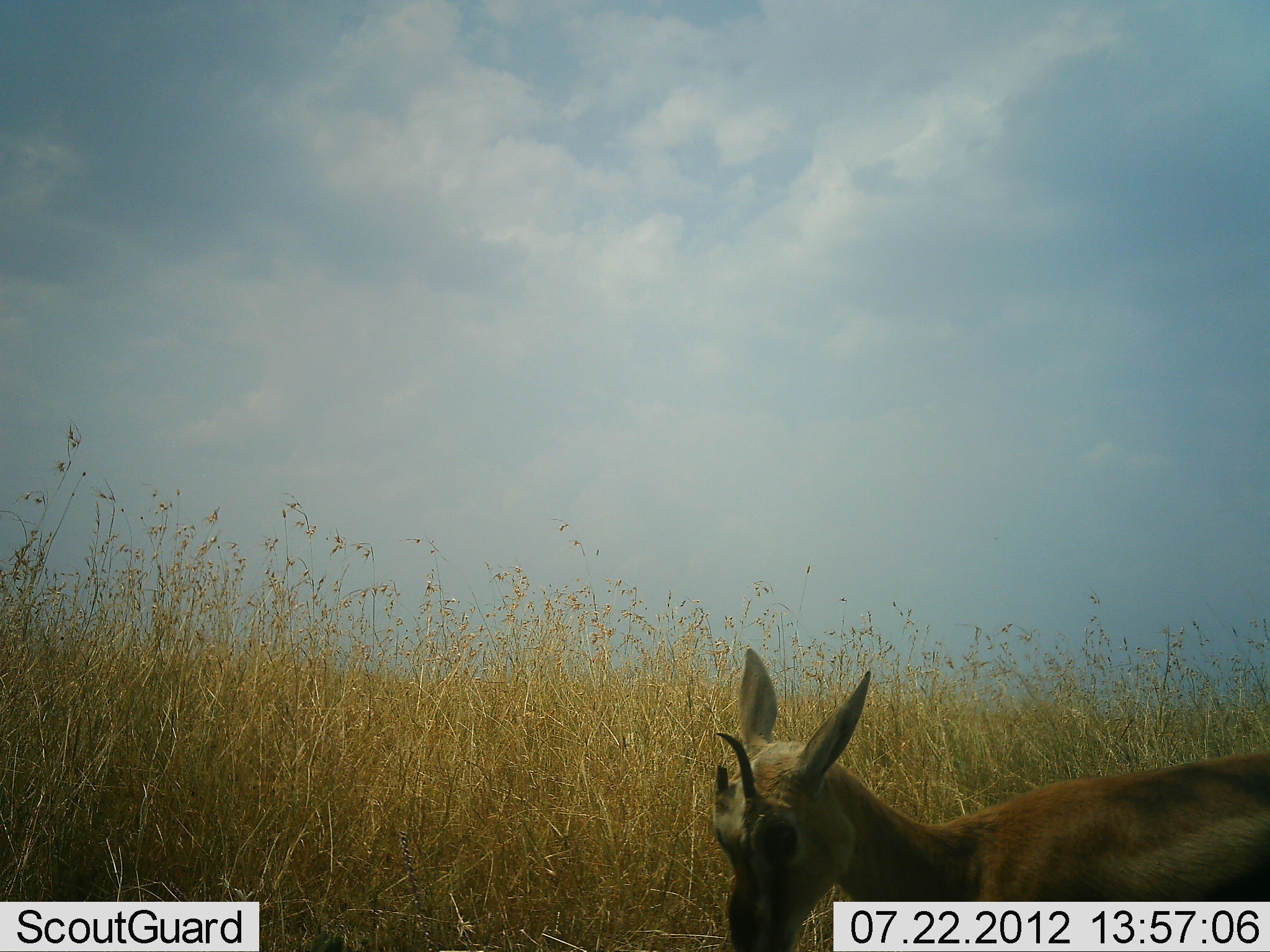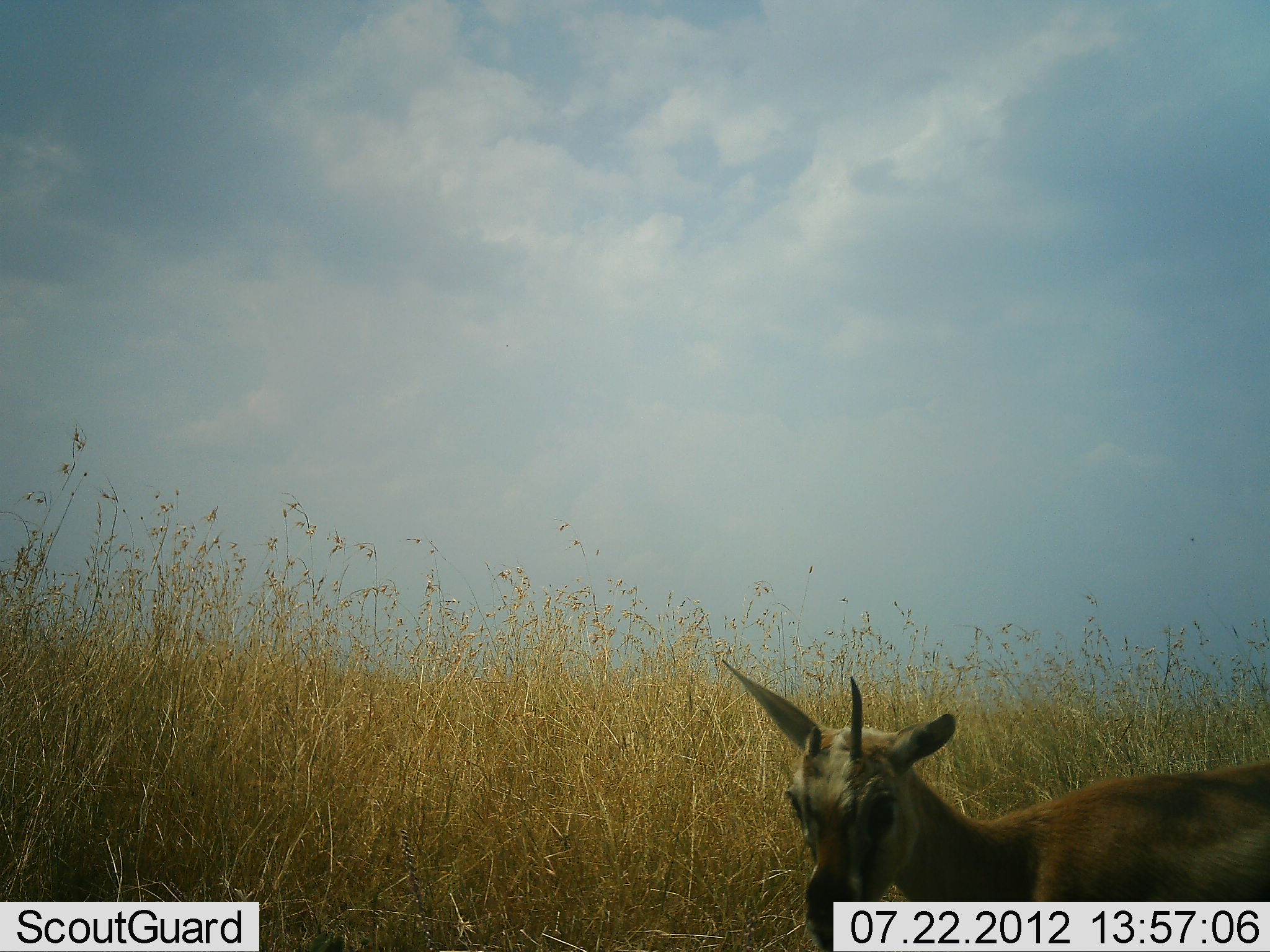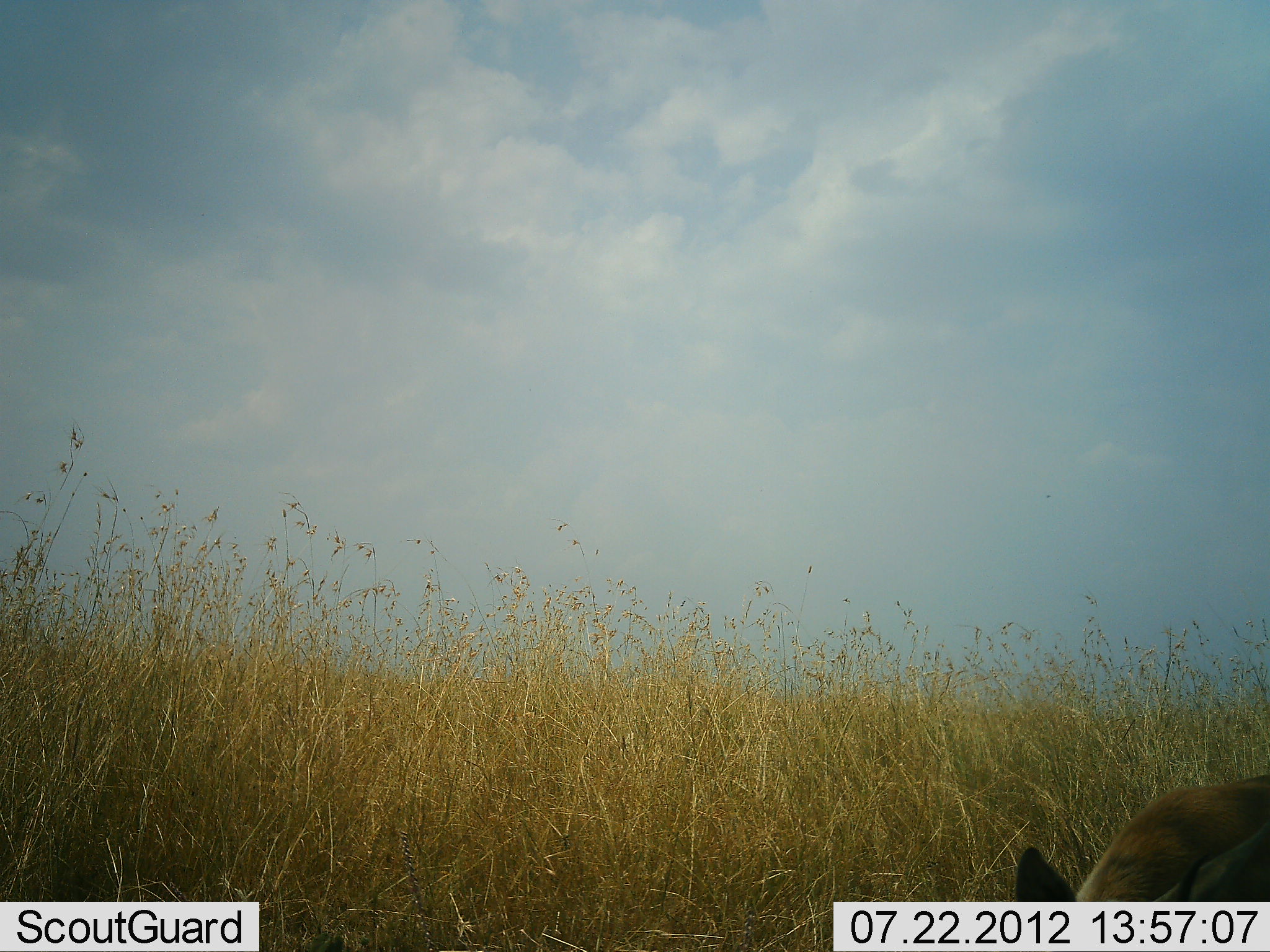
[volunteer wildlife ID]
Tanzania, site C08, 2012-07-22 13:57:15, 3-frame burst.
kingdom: Animalia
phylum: Chordata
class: Mammalia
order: Artiodactyla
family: Bovidae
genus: Eudorcas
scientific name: Eudorcas thomsonii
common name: thomson's gazelle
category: gazellethomsons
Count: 1.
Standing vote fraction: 90%.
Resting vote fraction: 0%.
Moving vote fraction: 20%.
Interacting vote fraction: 0%.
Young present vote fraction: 10%.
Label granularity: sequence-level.